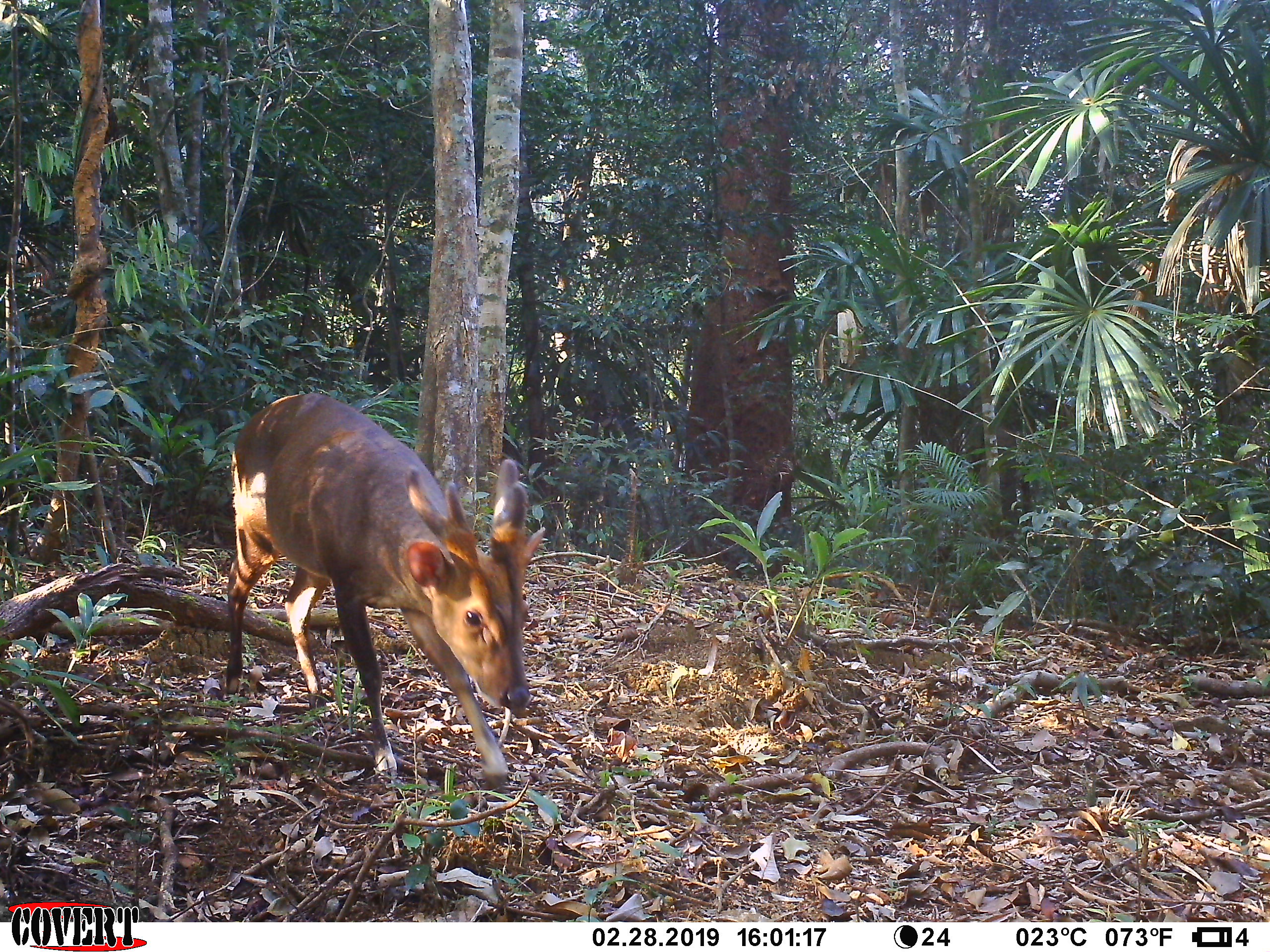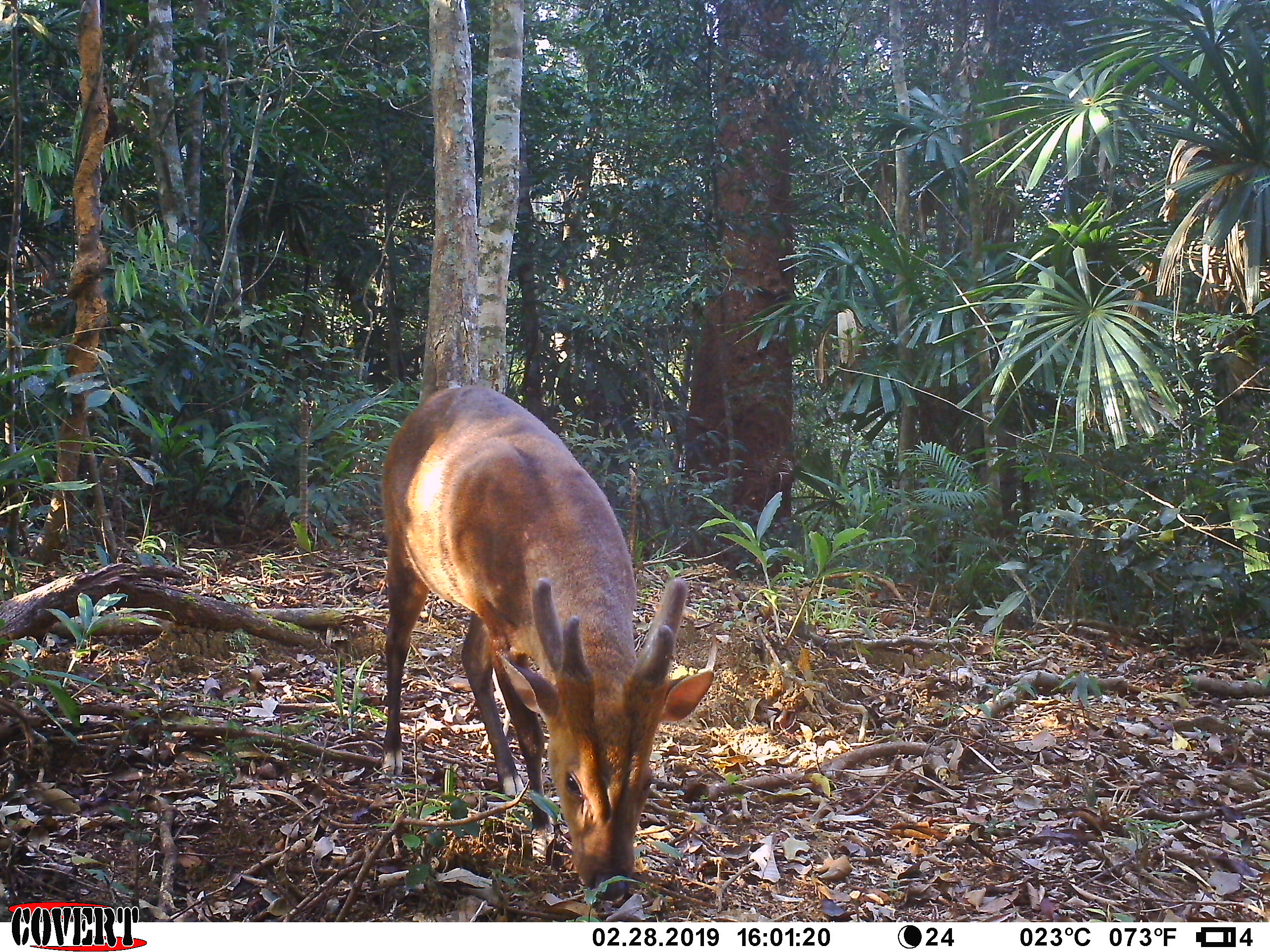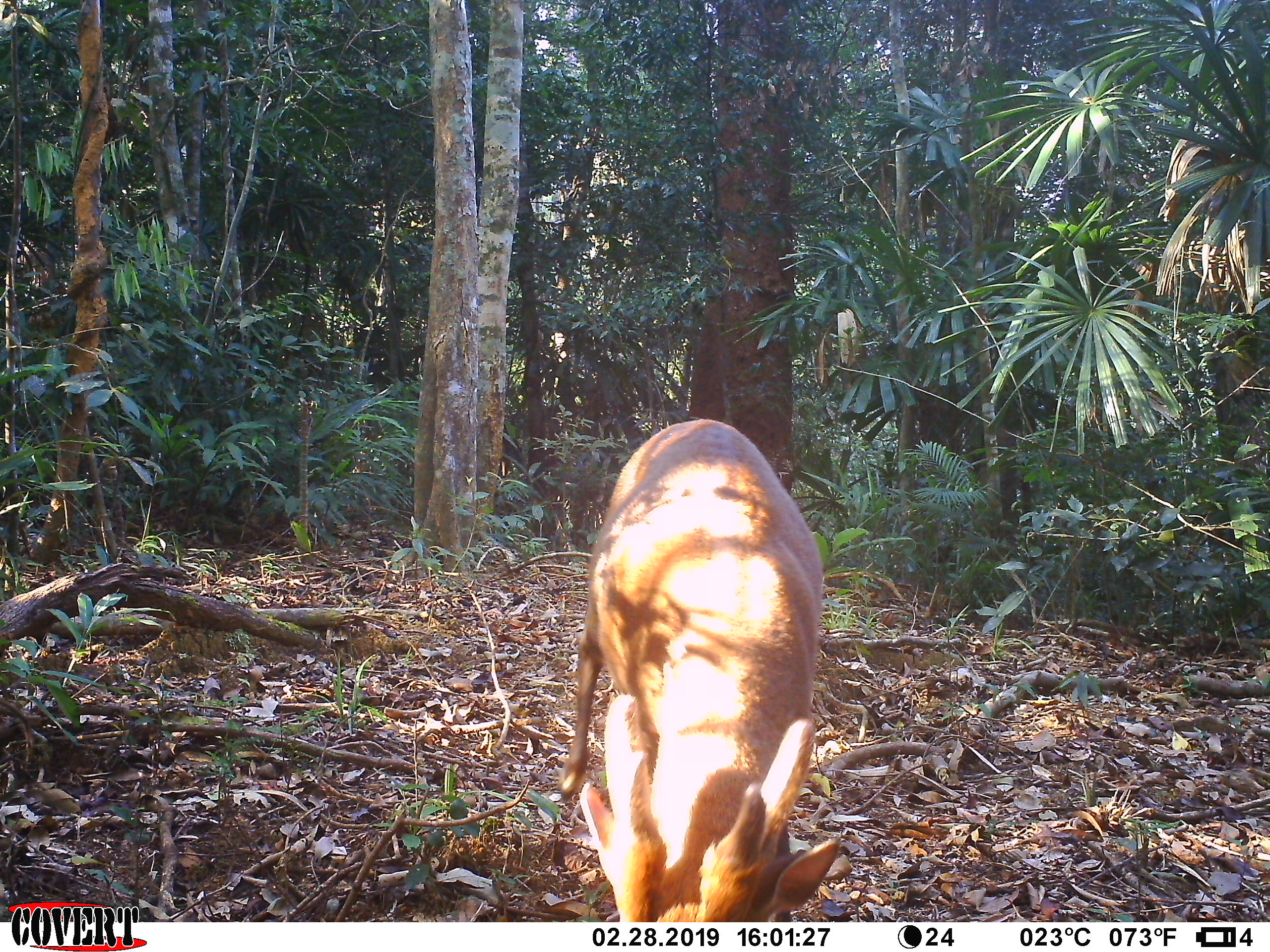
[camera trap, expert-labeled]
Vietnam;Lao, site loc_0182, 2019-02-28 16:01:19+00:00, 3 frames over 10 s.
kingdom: Animalia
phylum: Chordata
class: Mammalia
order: Artiodactyla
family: Cervidae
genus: Muntiacus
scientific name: Muntiacus vuquangensis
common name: large-antlered muntjac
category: large antlered muntjac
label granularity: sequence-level